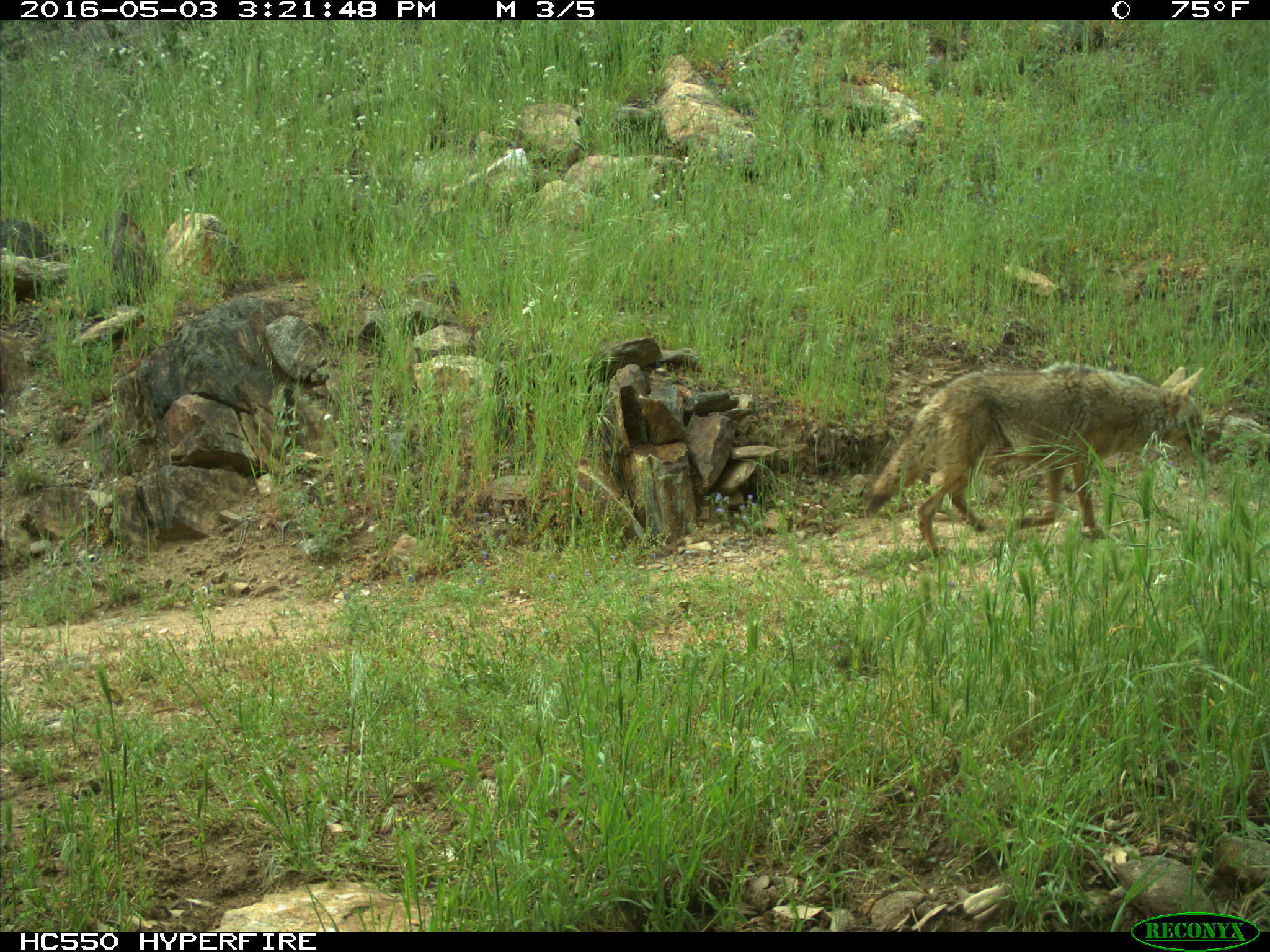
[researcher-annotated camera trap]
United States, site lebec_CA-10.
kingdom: Animalia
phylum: Chordata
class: Mammalia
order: Carnivora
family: Canidae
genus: Canis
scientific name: Canis latrans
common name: coyote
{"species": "Canis latrans (coyote)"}